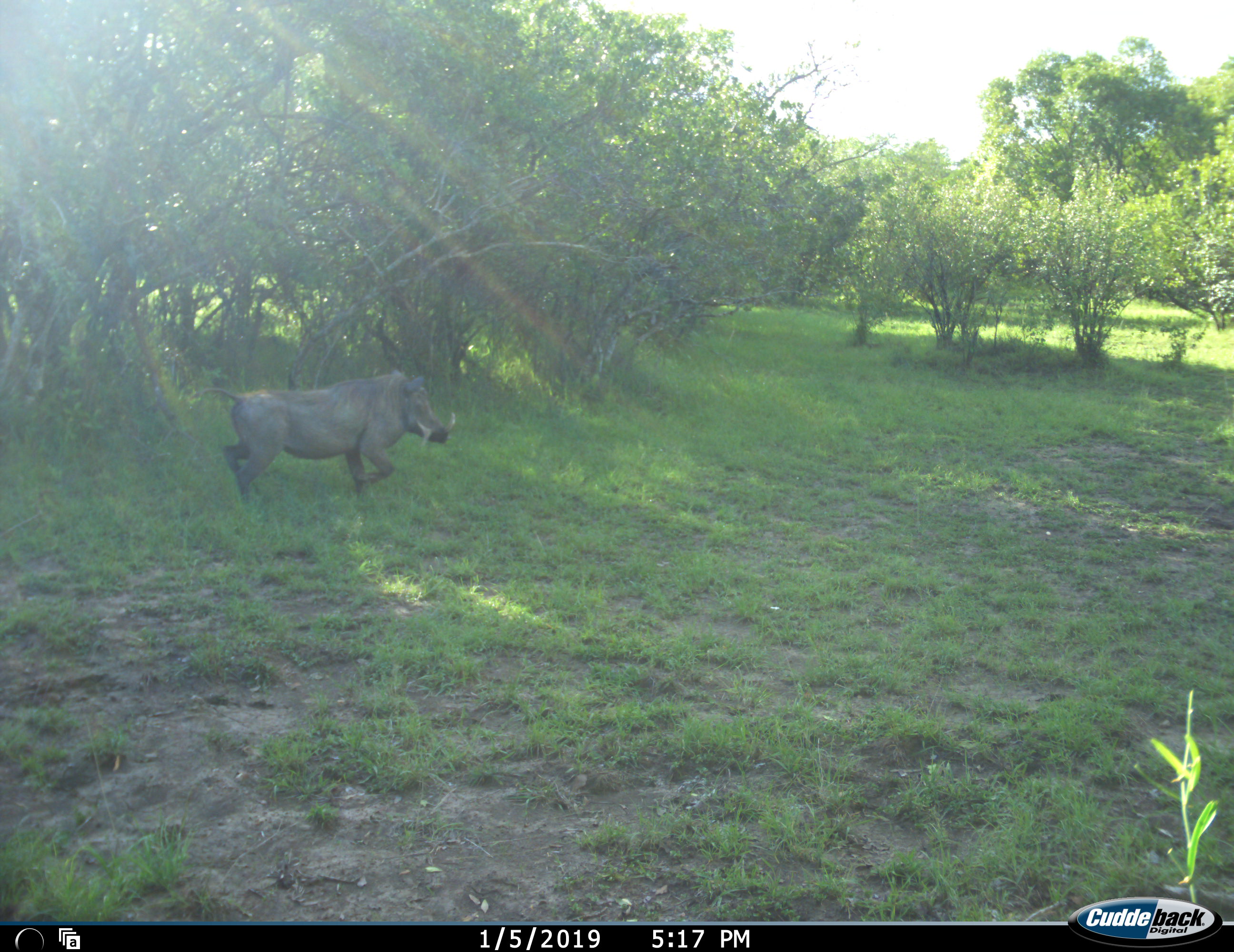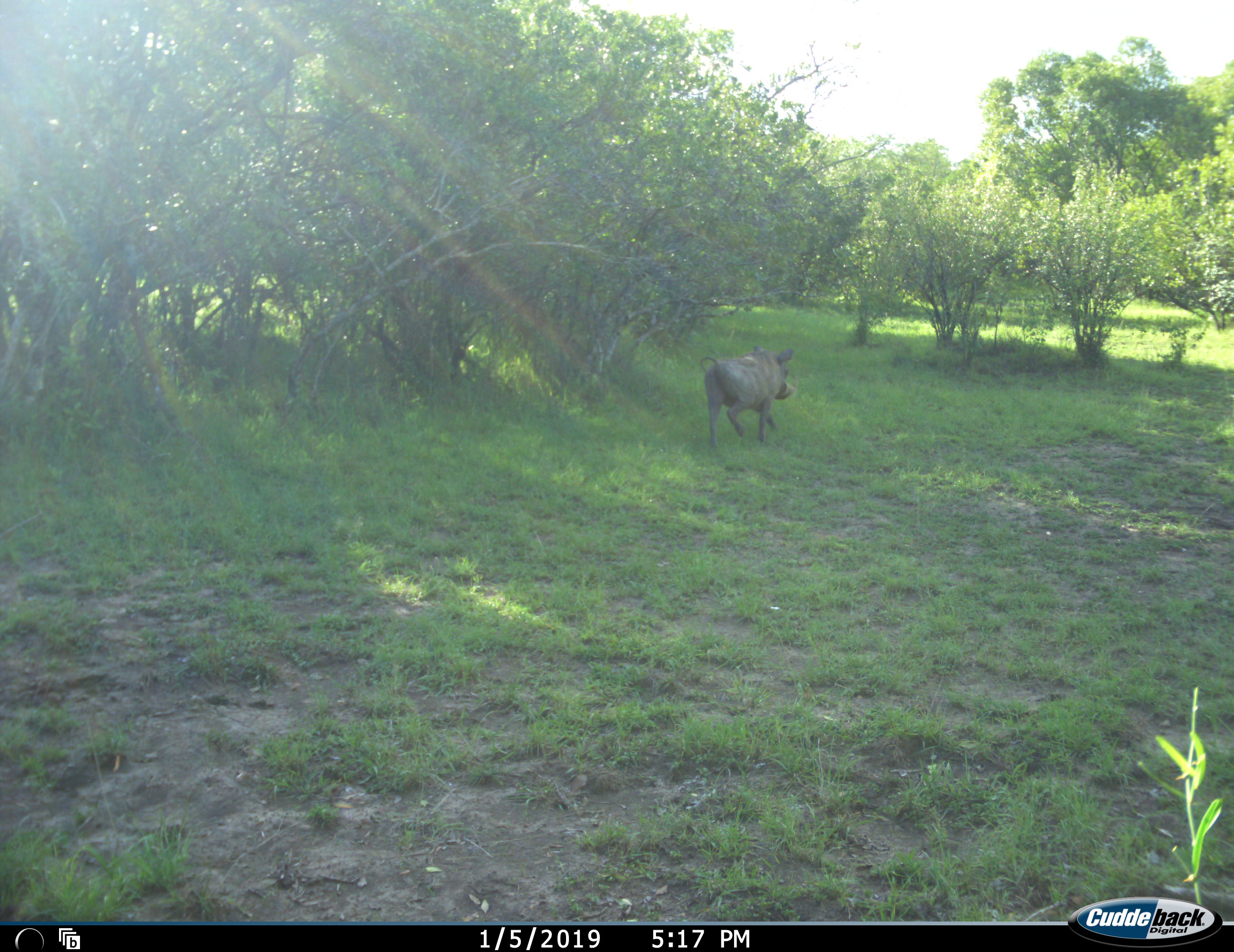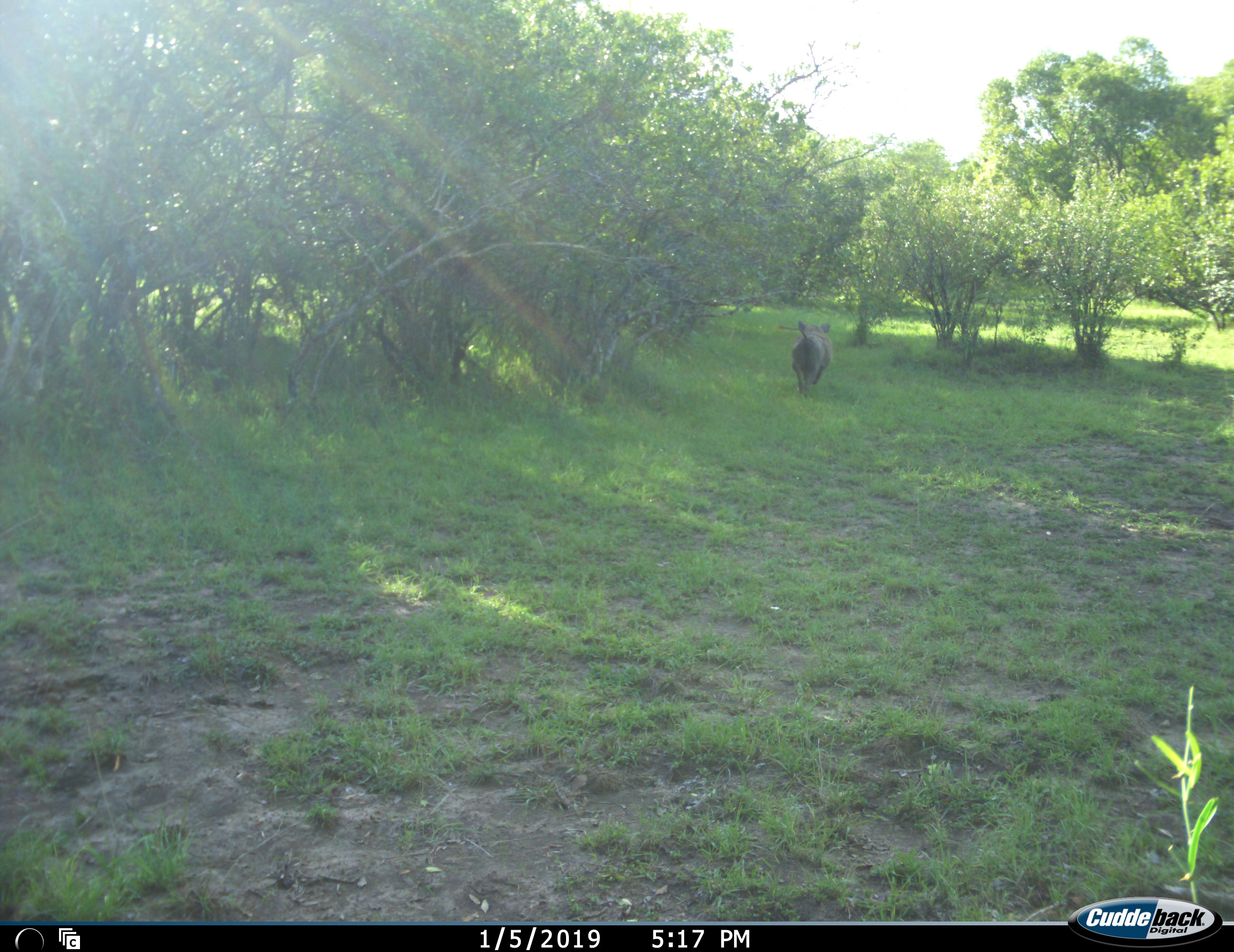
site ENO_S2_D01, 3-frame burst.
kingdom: Animalia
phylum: Chordata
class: Mammalia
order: Artiodactyla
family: Suidae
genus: Phacochoerus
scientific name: Phacochoerus africanus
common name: warthog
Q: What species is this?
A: Warthog (Phacochoerus africanus).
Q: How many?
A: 1.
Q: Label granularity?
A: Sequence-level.